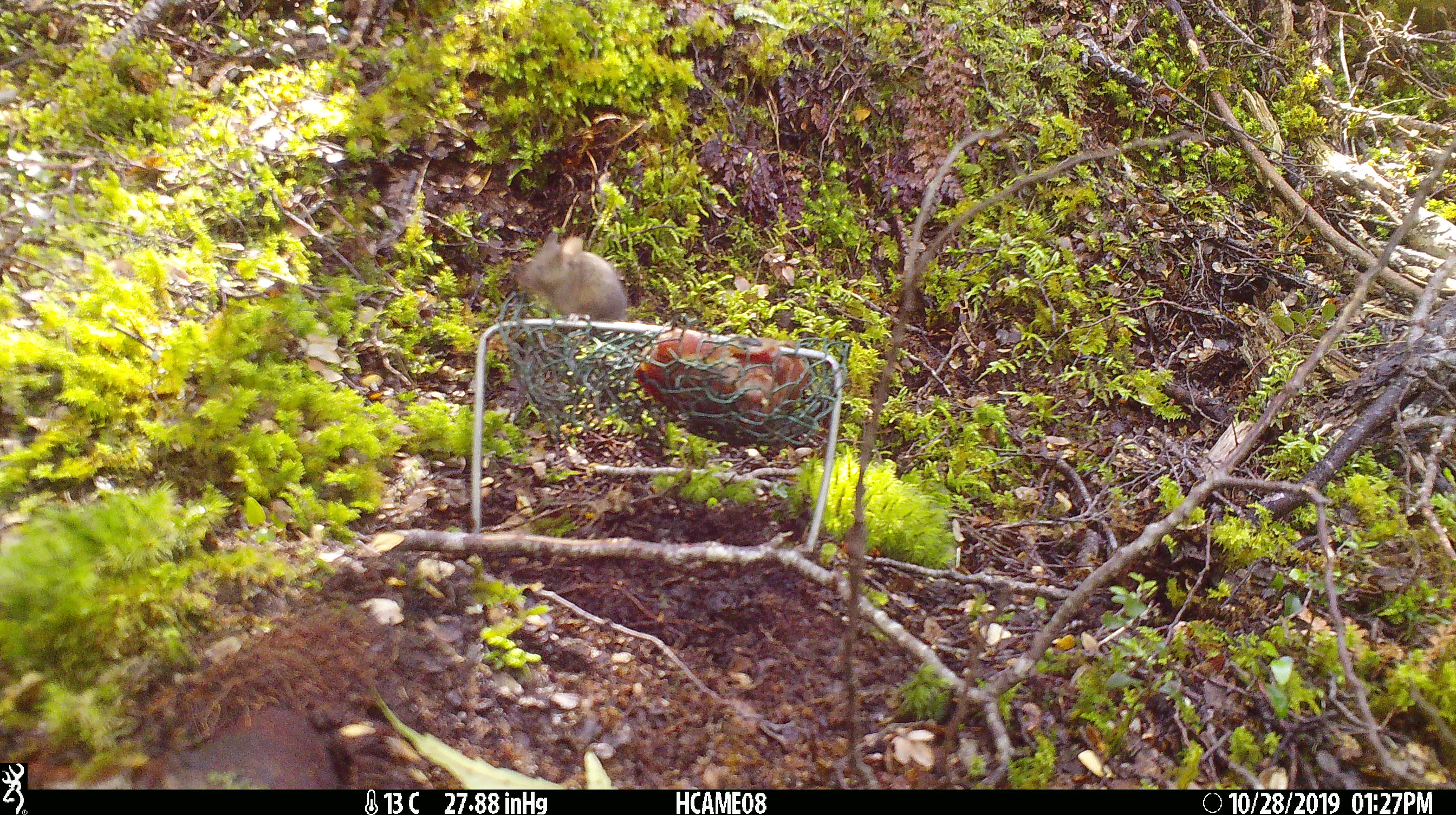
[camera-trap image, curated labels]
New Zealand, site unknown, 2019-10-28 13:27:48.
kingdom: Animalia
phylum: Chordata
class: Mammalia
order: Rodentia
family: Muridae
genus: Mus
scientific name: Mus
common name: mouse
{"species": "mouse (Mus)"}